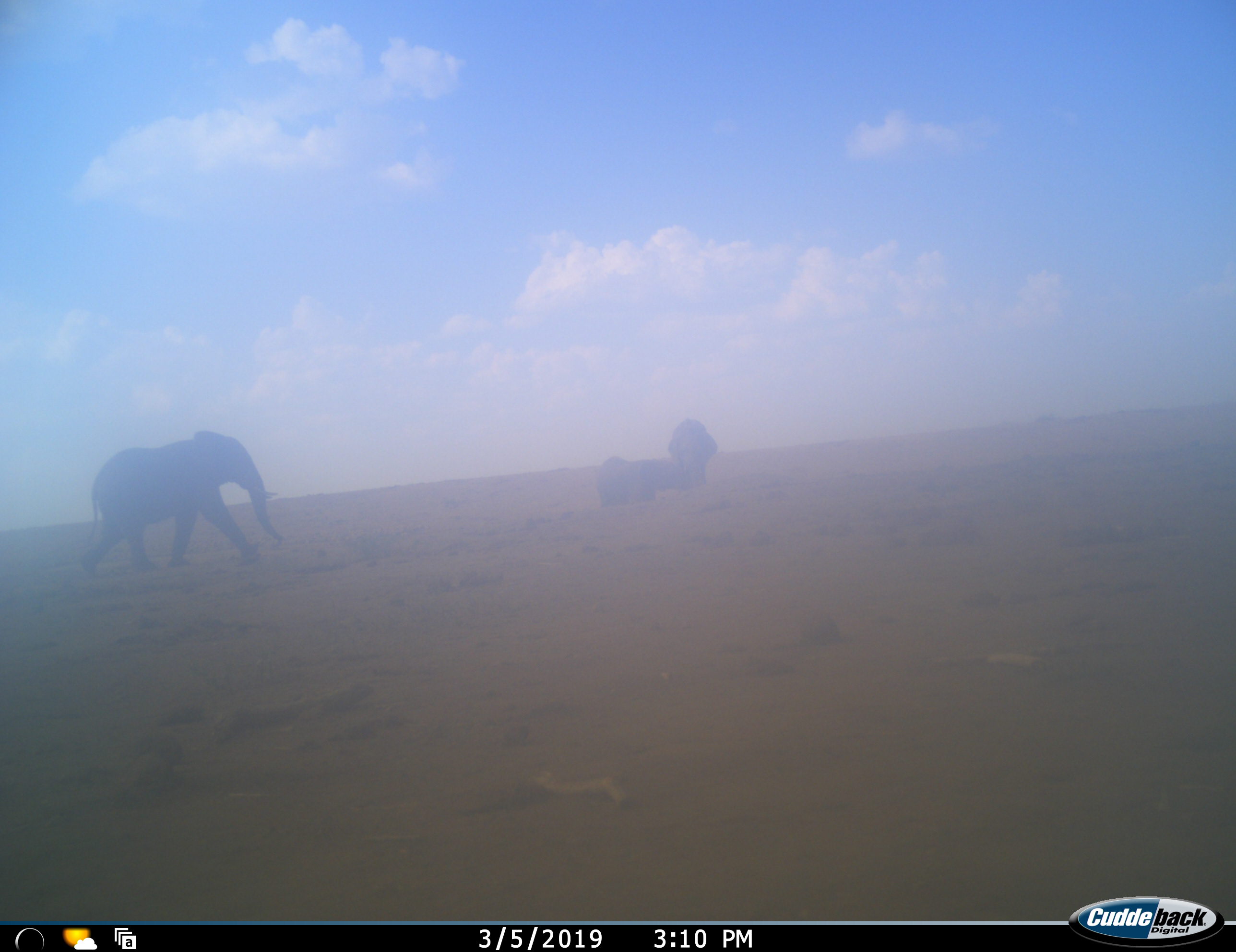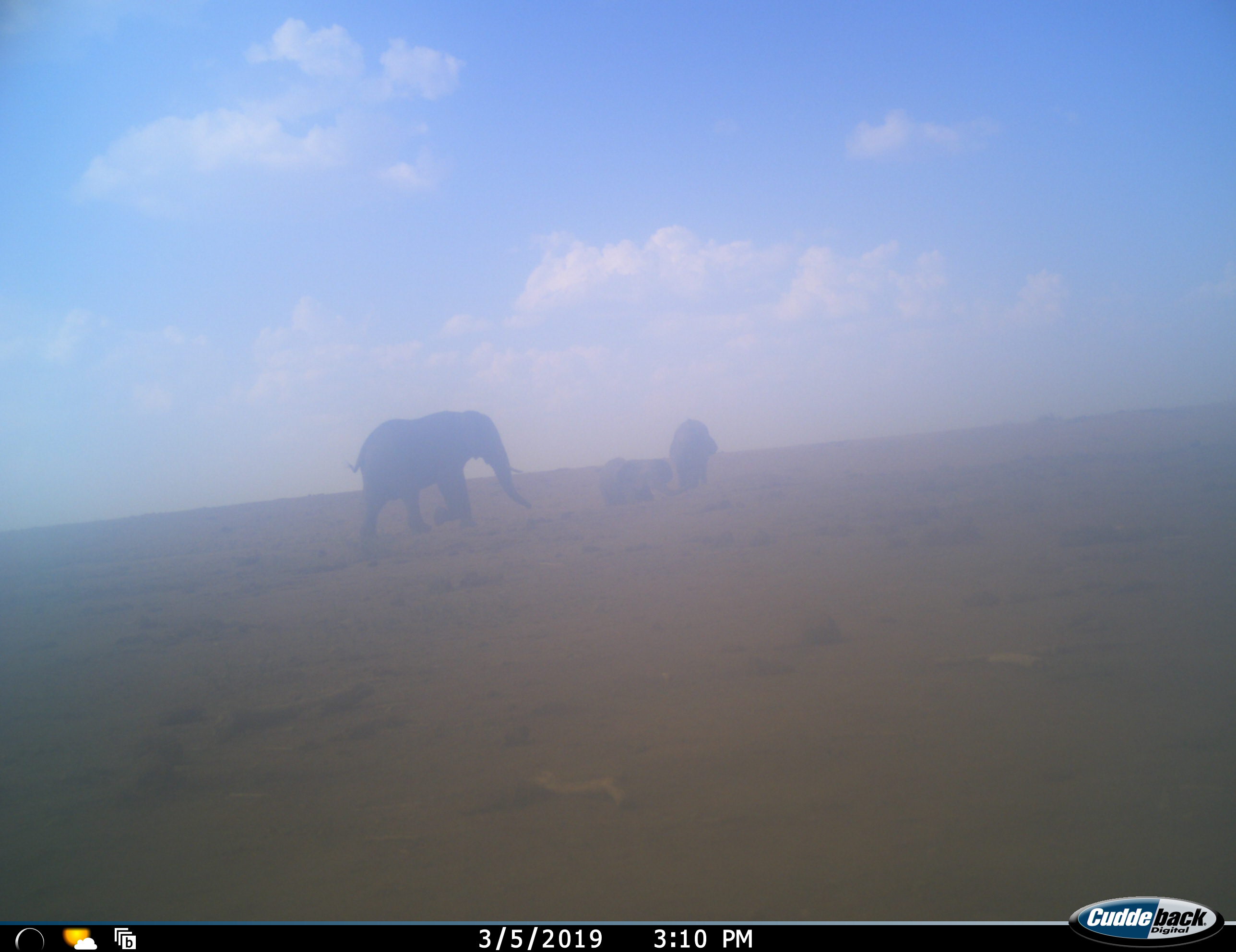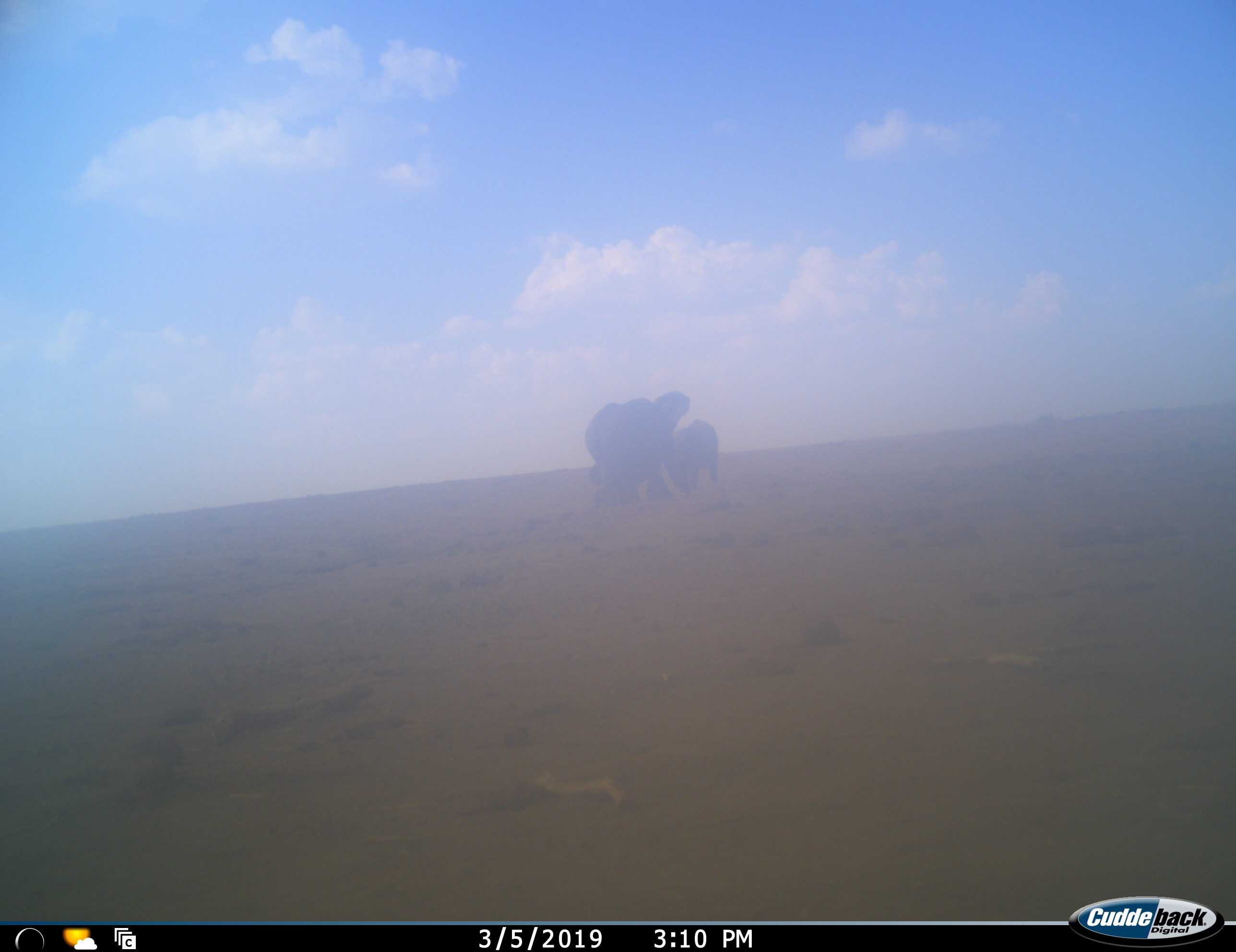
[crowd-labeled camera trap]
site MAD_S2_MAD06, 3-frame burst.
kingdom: Animalia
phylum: Chordata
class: Mammalia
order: Proboscidea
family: Elephantidae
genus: Loxodonta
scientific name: Loxodonta africana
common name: african bush elephant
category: elephant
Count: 3.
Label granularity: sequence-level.